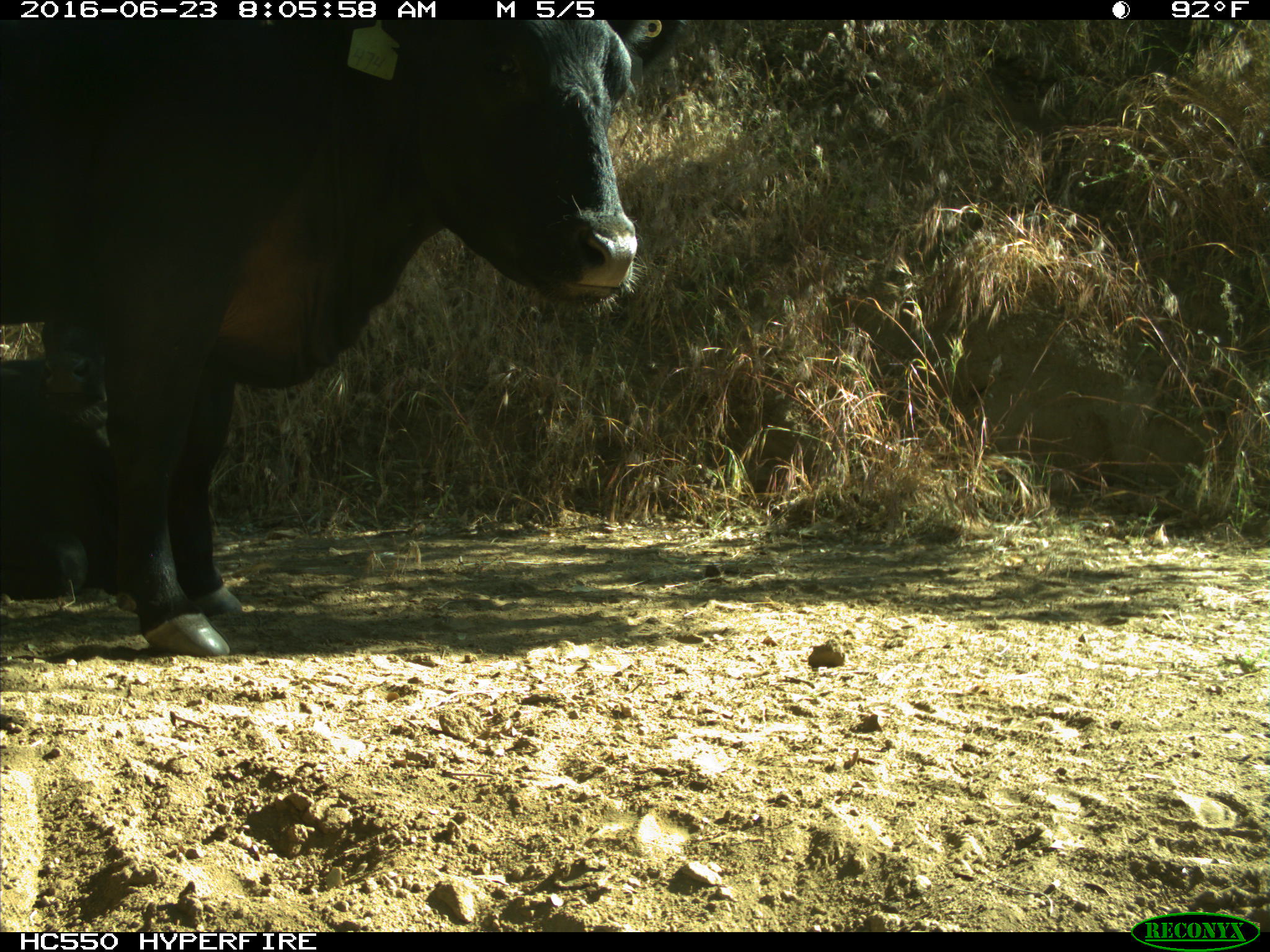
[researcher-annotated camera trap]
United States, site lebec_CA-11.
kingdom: Animalia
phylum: Chordata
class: Mammalia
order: Artiodactyla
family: Bovidae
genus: Bos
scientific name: Bos taurus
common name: domestic cow